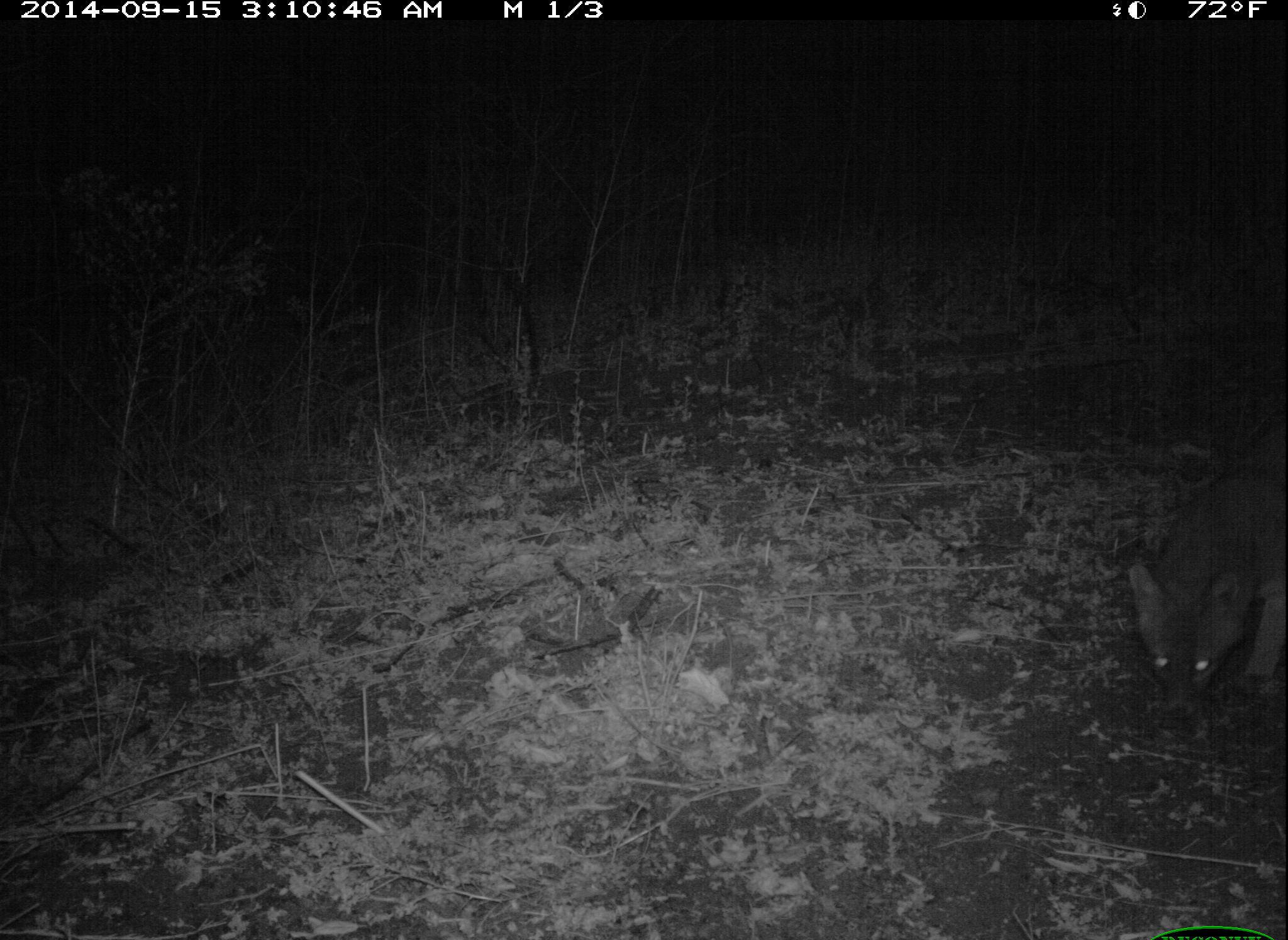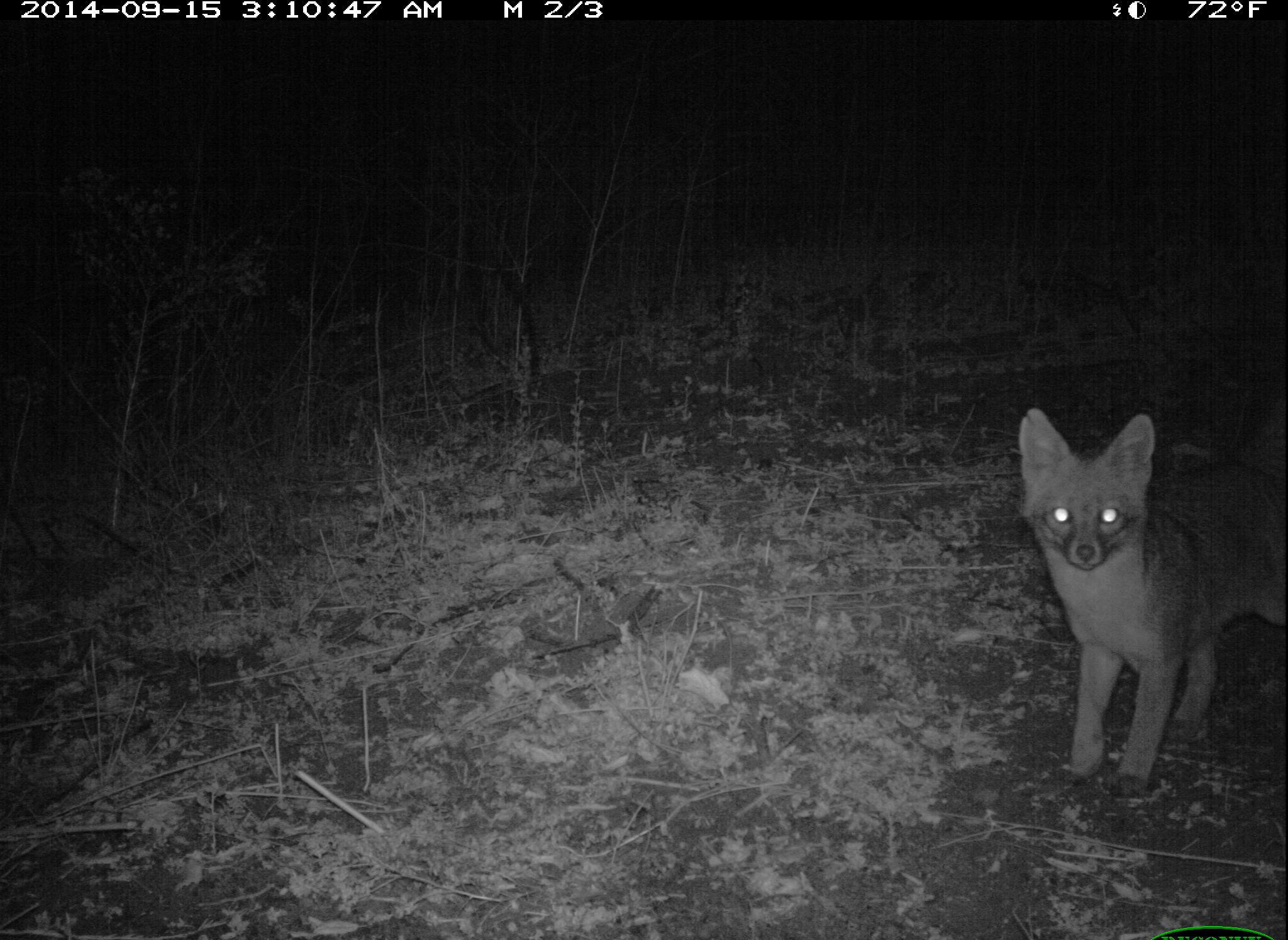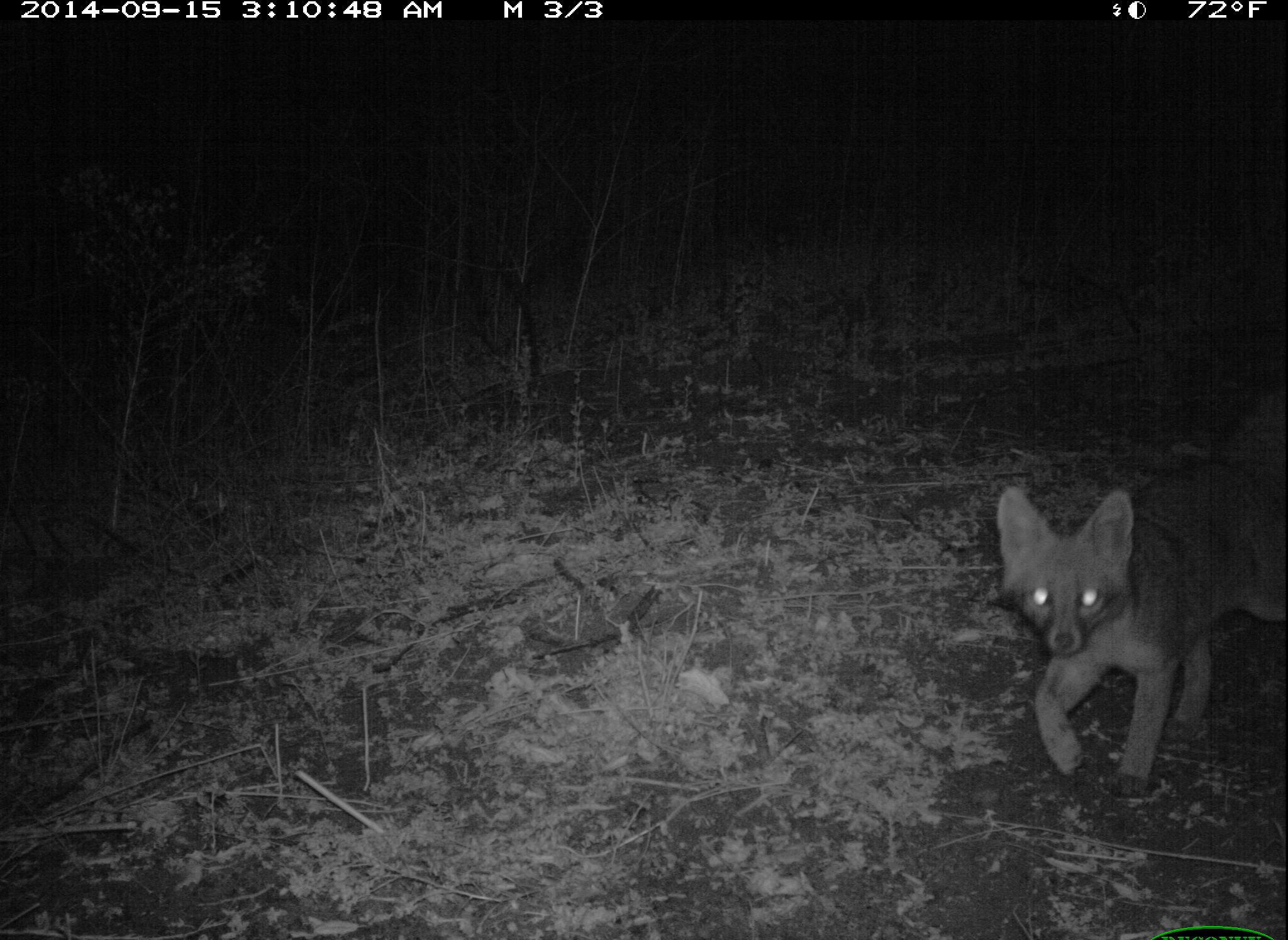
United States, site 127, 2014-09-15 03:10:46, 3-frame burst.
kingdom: Animalia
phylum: Chordata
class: Mammalia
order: Carnivora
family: Canidae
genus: Urocyon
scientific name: Urocyon cinereoargenteus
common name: gray fox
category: fox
Fox (gray fox) (Urocyon cinereoargenteus).